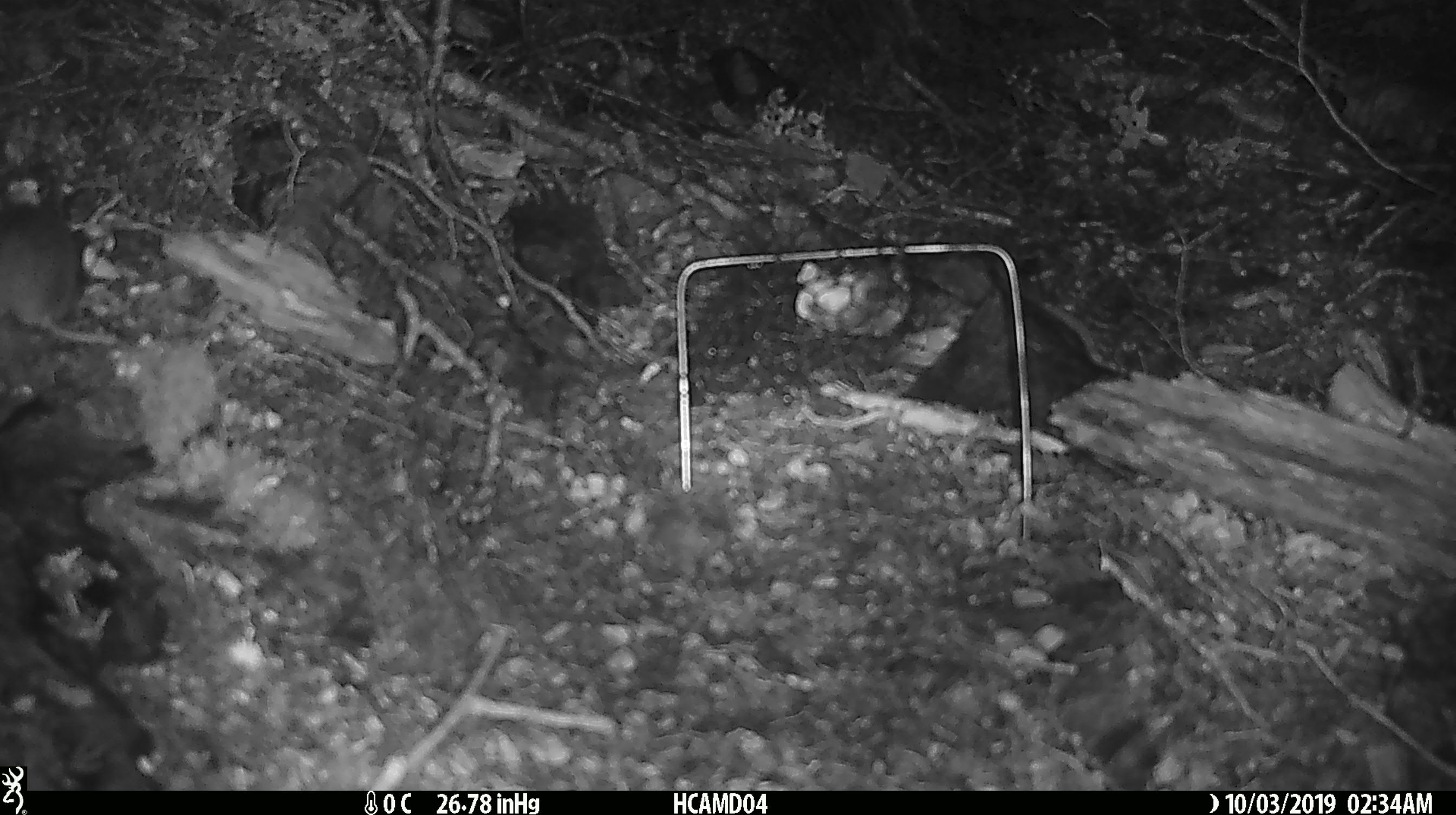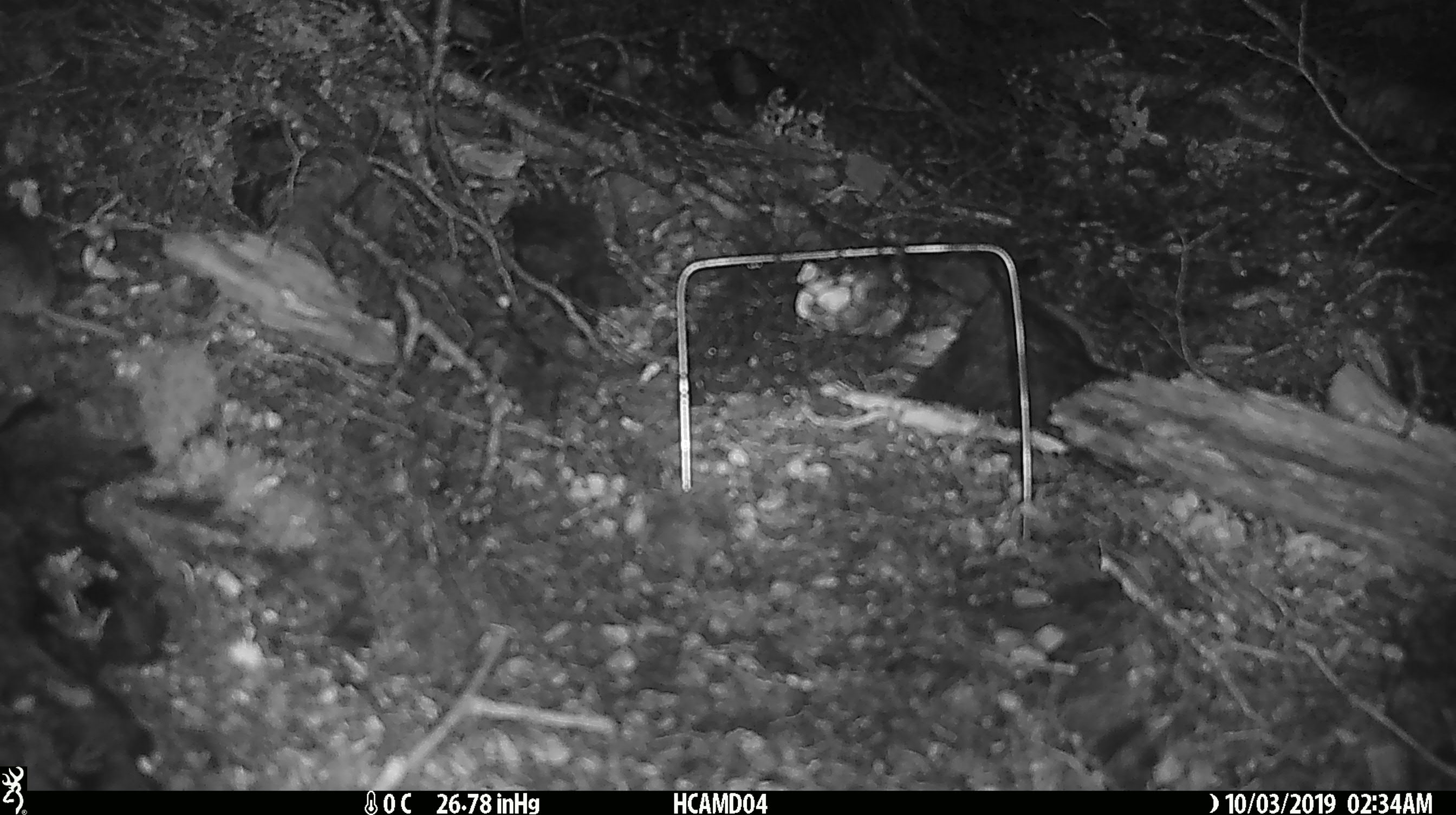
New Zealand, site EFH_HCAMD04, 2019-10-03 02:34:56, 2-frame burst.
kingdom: Animalia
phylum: Chordata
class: Mammalia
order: Rodentia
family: Muridae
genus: Mus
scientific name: Mus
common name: mouse